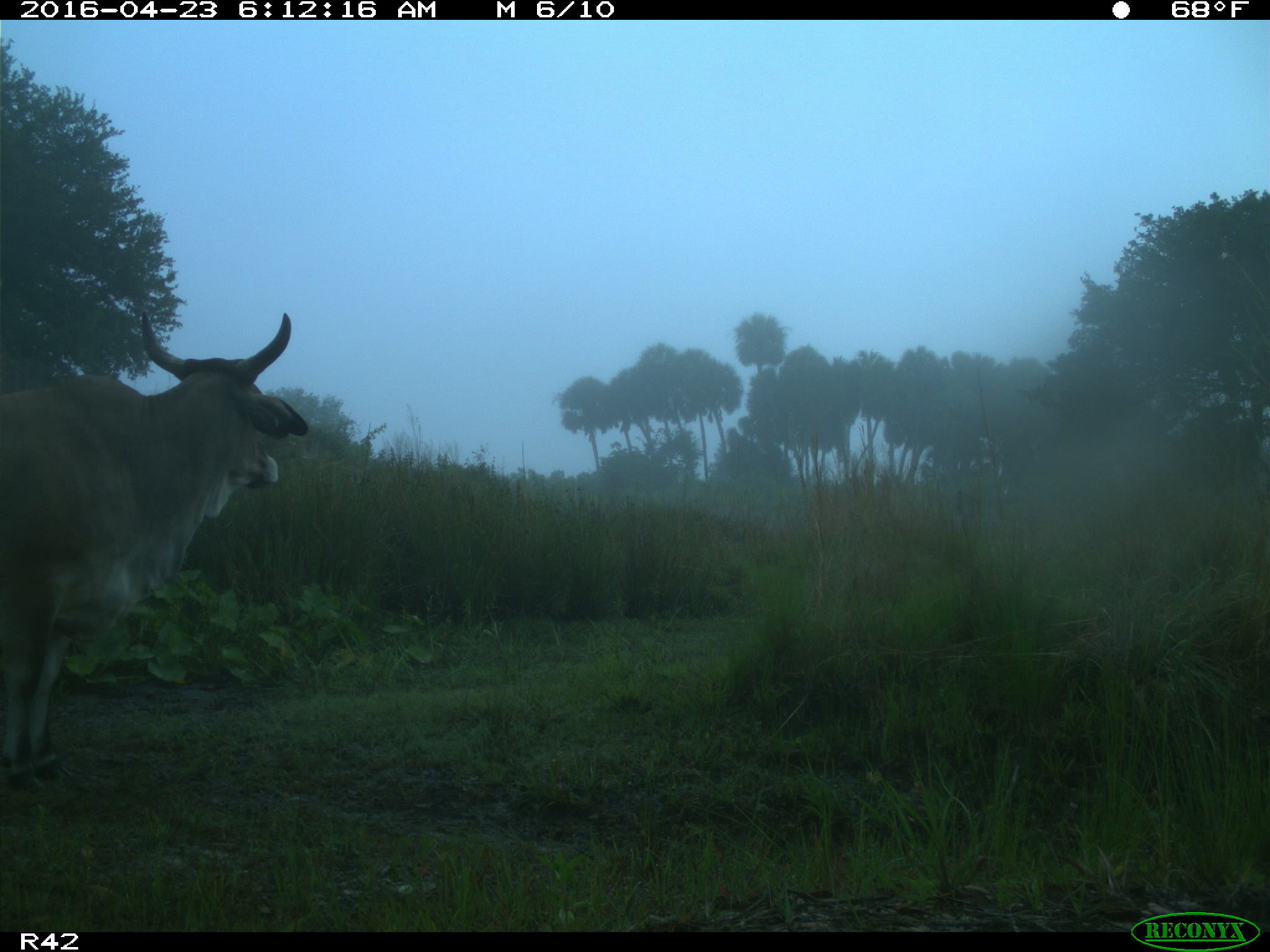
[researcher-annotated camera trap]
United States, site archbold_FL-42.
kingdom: Animalia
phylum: Chordata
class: Mammalia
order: Artiodactyla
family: Bovidae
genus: Bos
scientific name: Bos taurus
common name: domestic cow